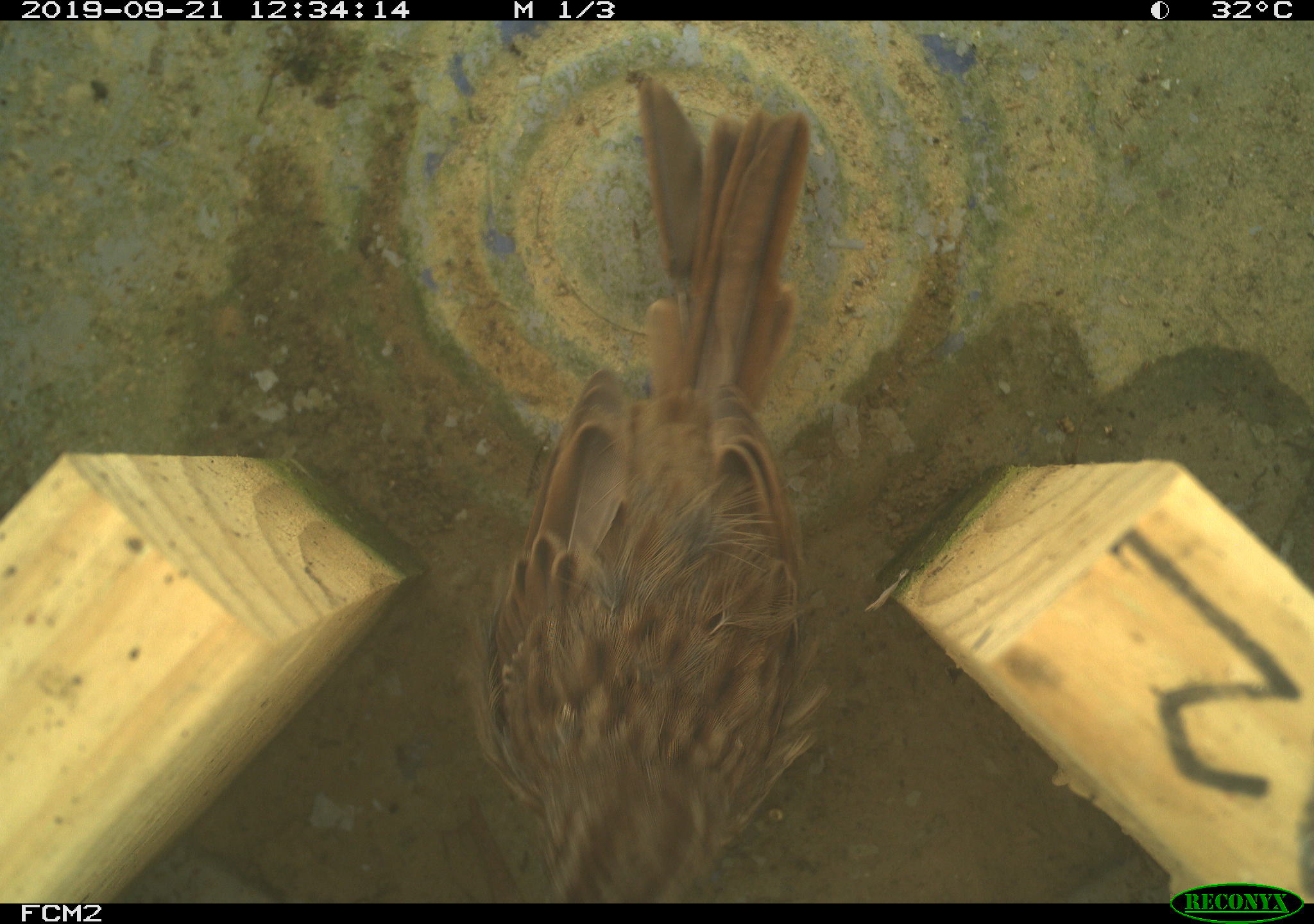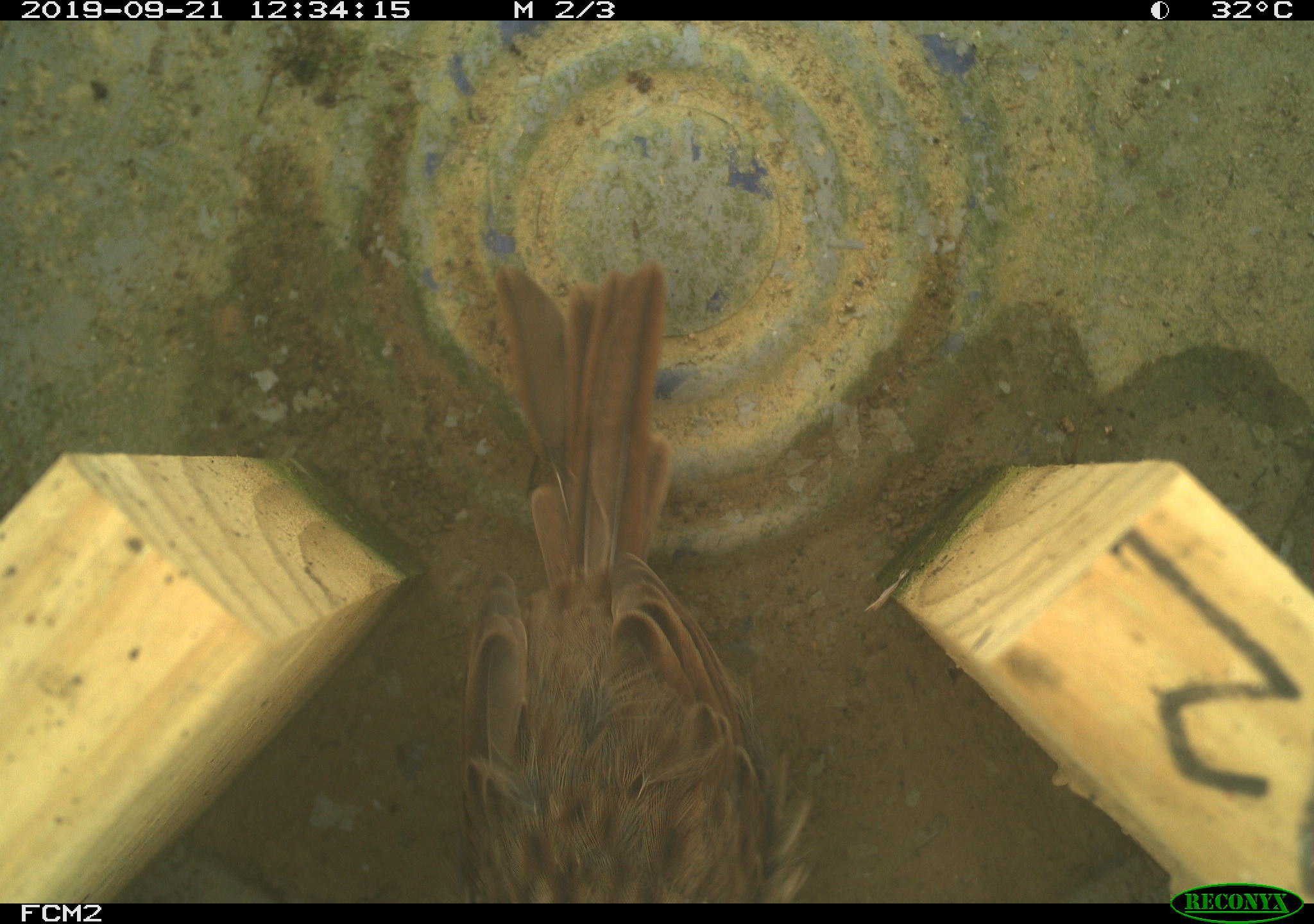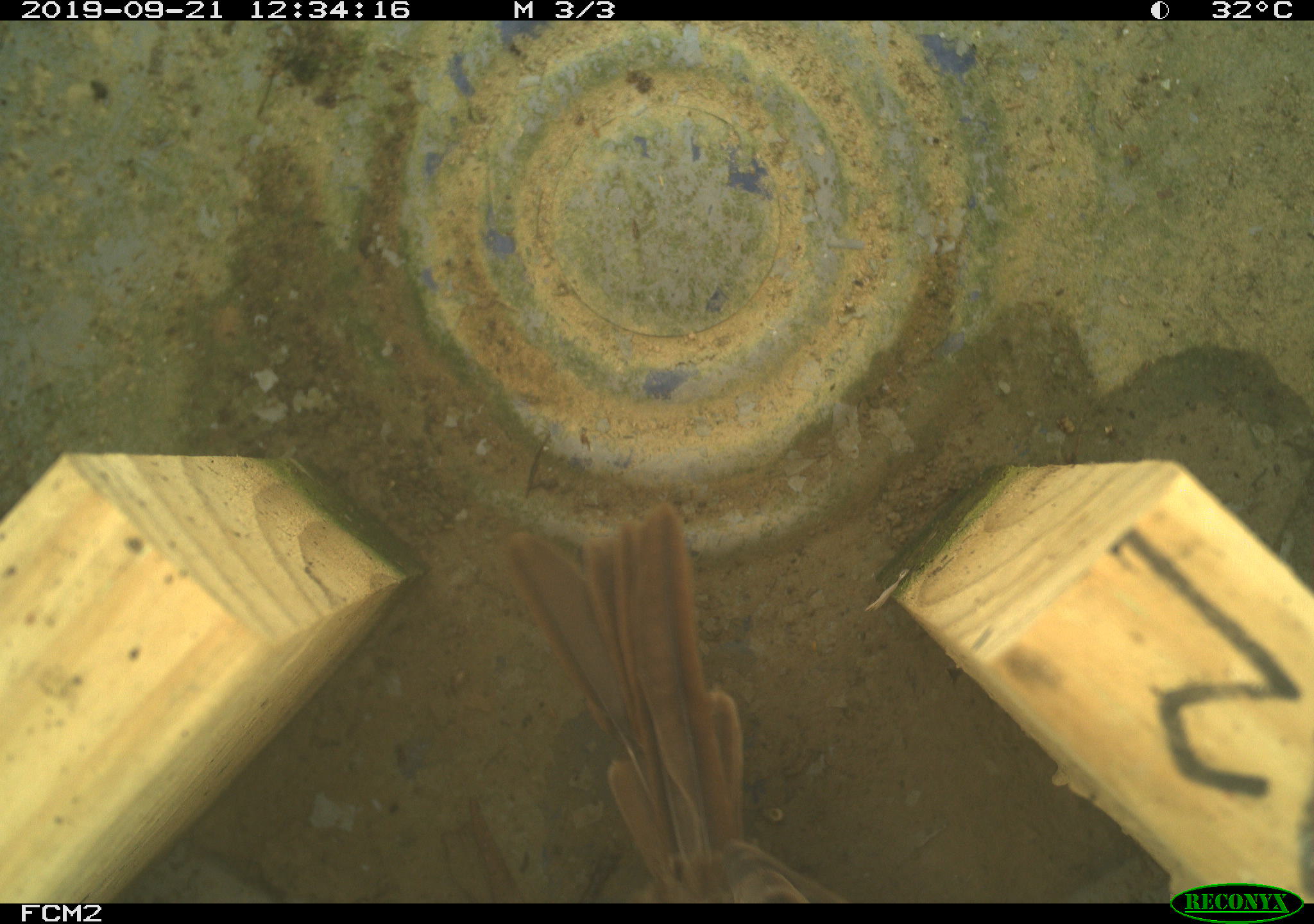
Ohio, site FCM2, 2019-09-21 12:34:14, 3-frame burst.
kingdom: Animalia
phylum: Chordata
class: Aves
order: Passeriformes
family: Passerellidae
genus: Melospiza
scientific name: Melospiza melodia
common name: song sparrow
Song sparrow (Melospiza melodia).